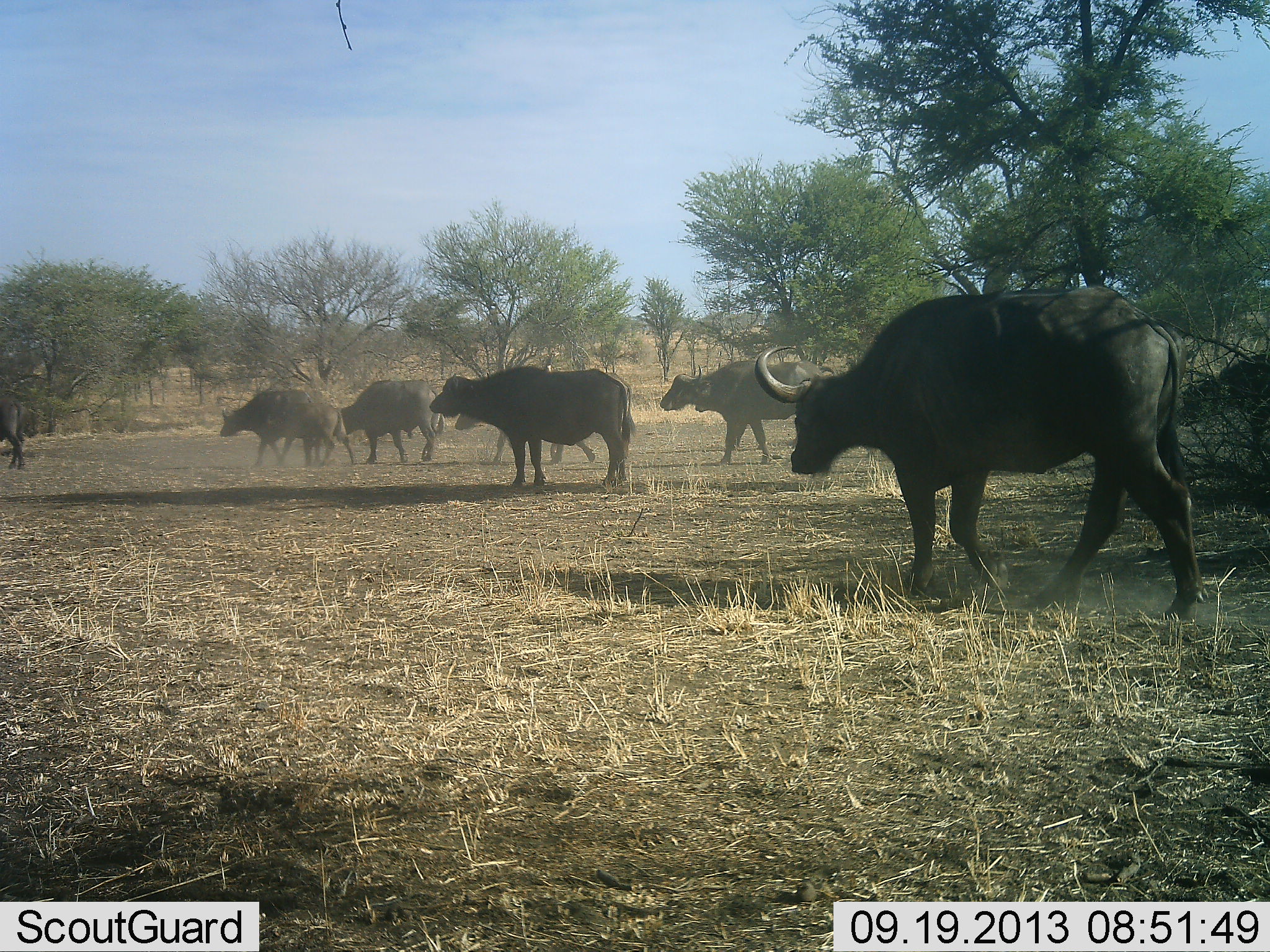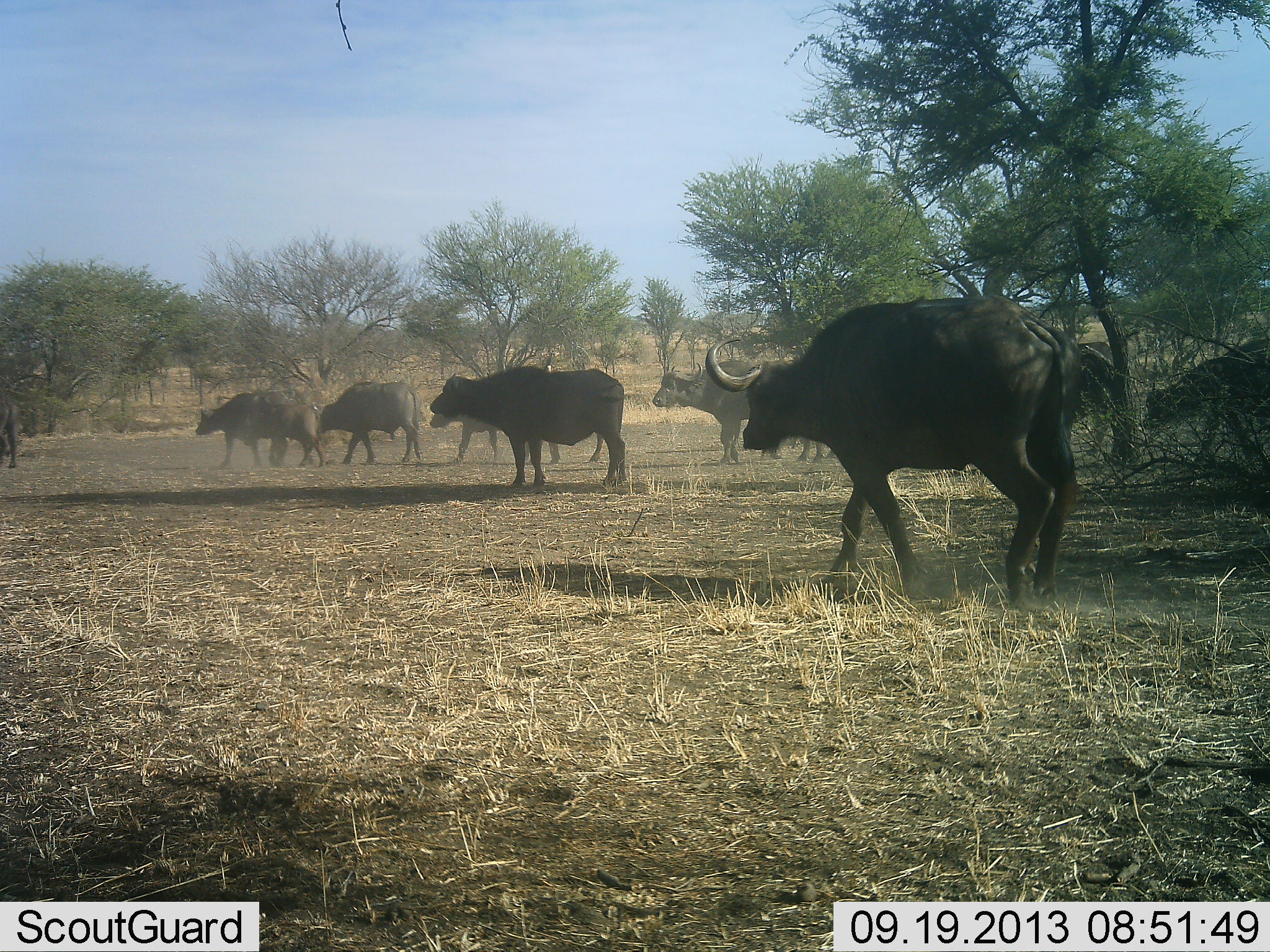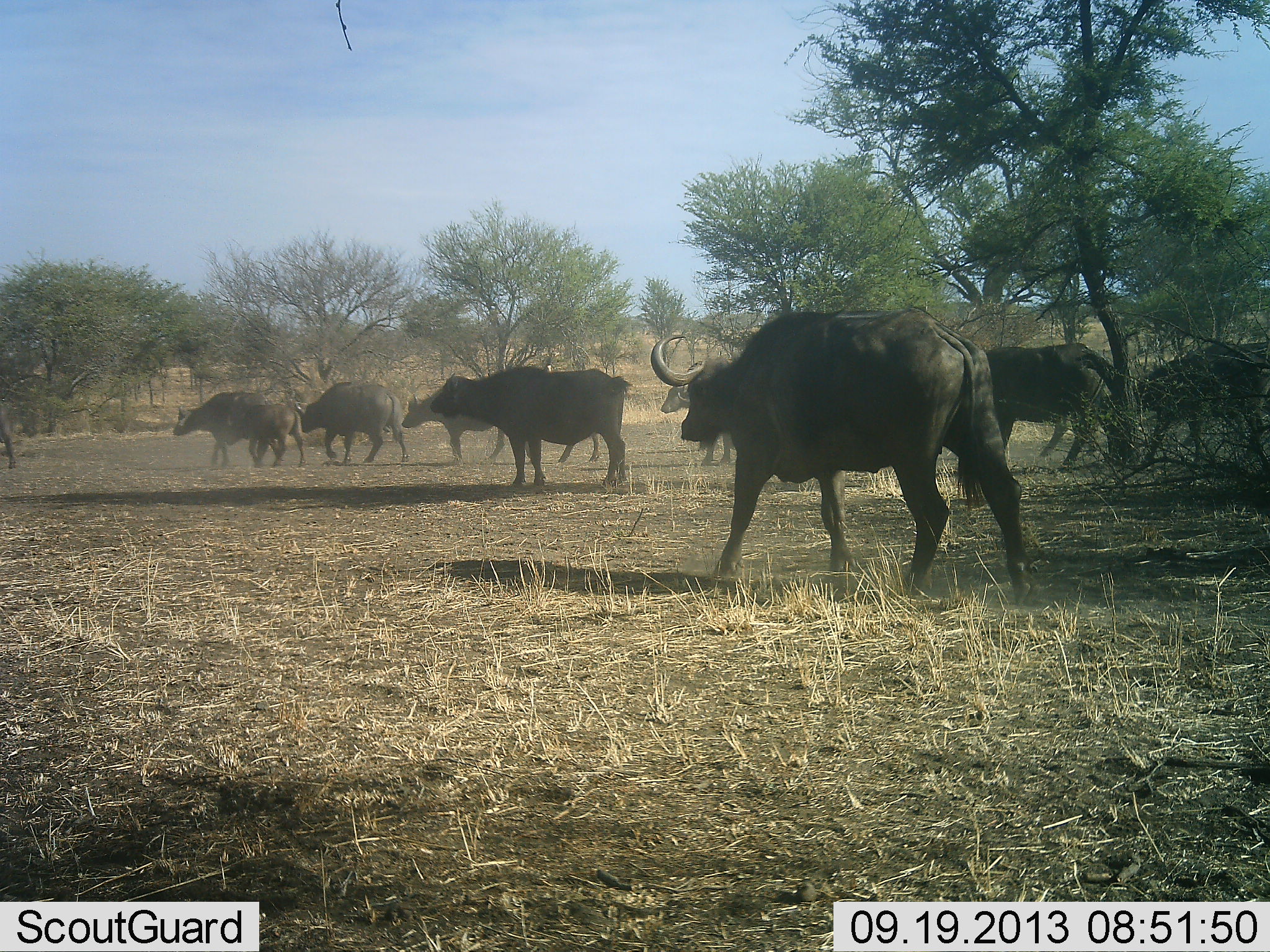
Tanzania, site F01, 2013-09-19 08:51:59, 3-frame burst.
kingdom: Animalia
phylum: Chordata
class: Mammalia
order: Artiodactyla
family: Bovidae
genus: Syncerus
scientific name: Syncerus caffer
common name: cape buffalo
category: buffalo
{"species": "buffalo (cape buffalo) (Syncerus caffer)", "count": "9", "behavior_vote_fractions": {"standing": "19%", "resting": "0%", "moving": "97%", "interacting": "3%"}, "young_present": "10%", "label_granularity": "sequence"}